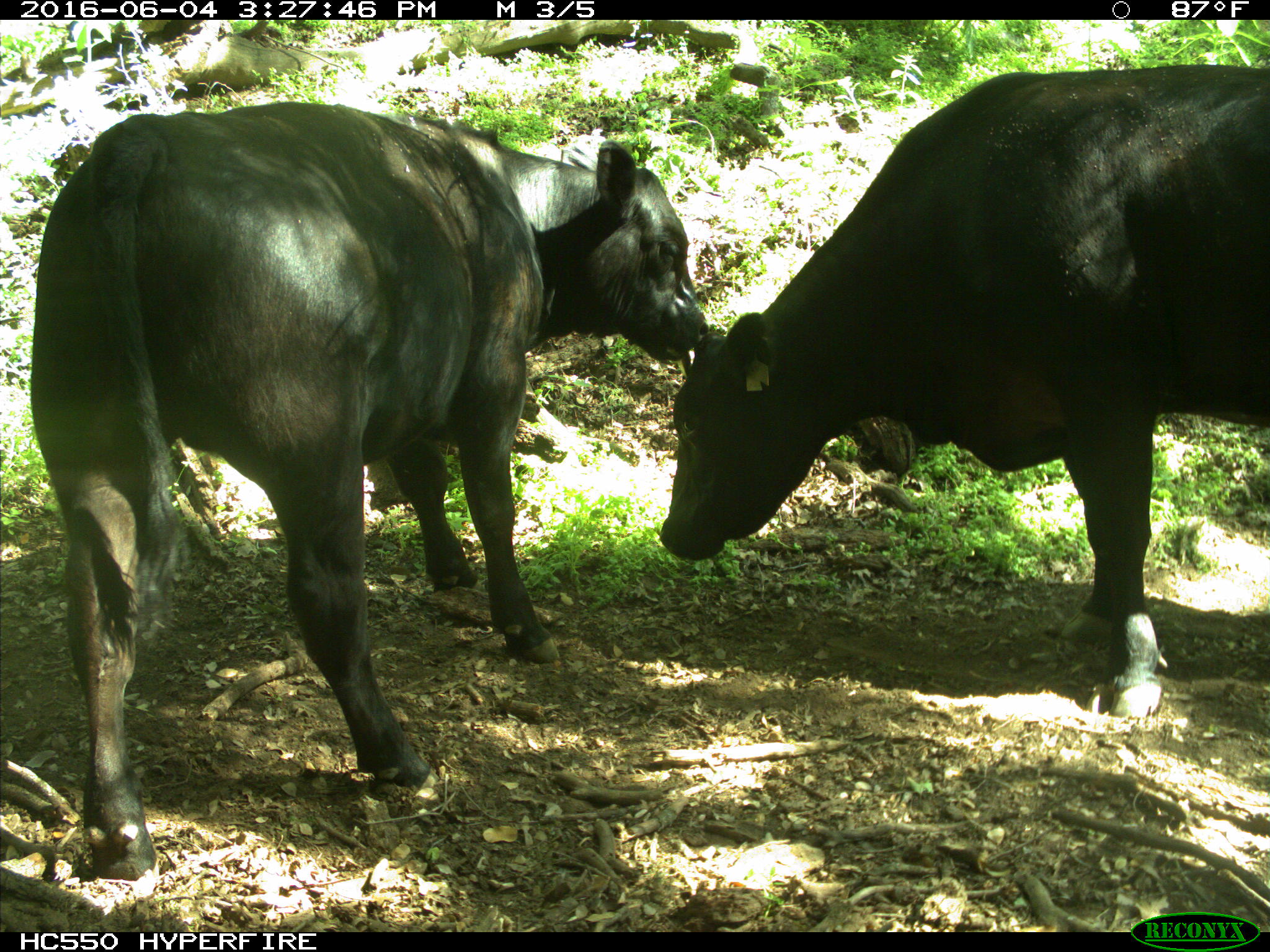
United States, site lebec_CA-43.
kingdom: Animalia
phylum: Chordata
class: Mammalia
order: Artiodactyla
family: Bovidae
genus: Bos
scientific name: Bos taurus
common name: domestic cow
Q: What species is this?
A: Bos taurus (domestic cow).